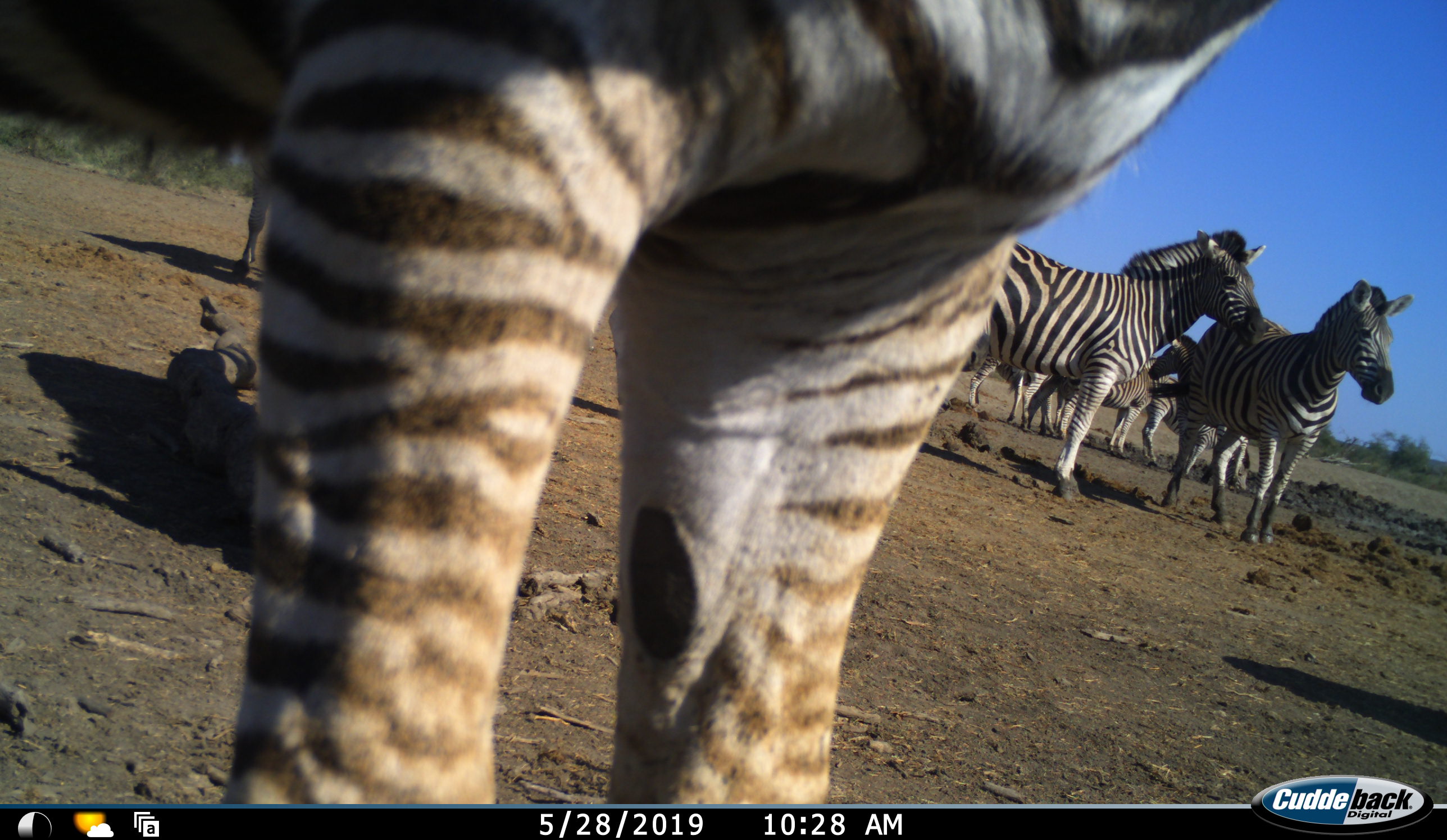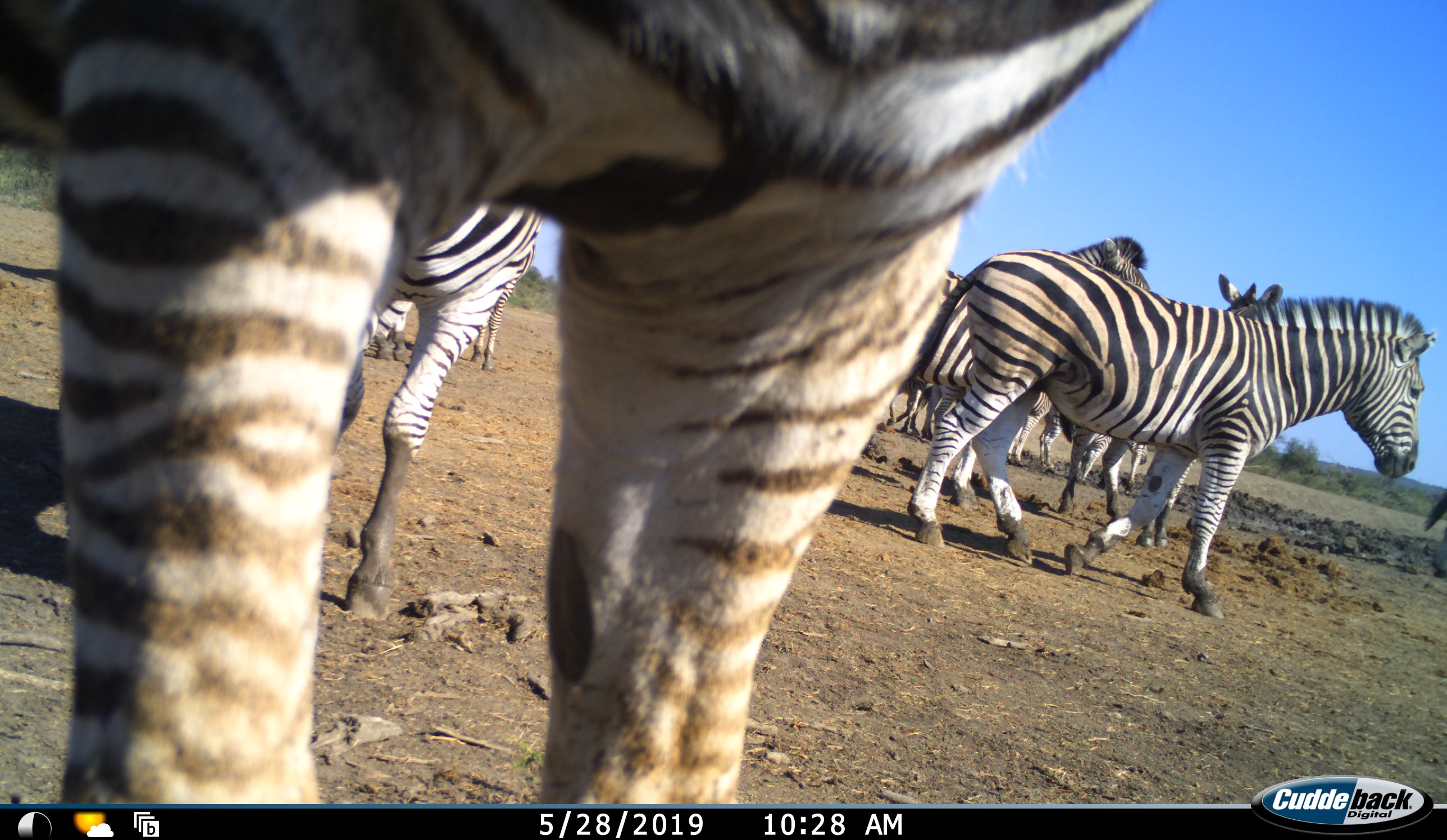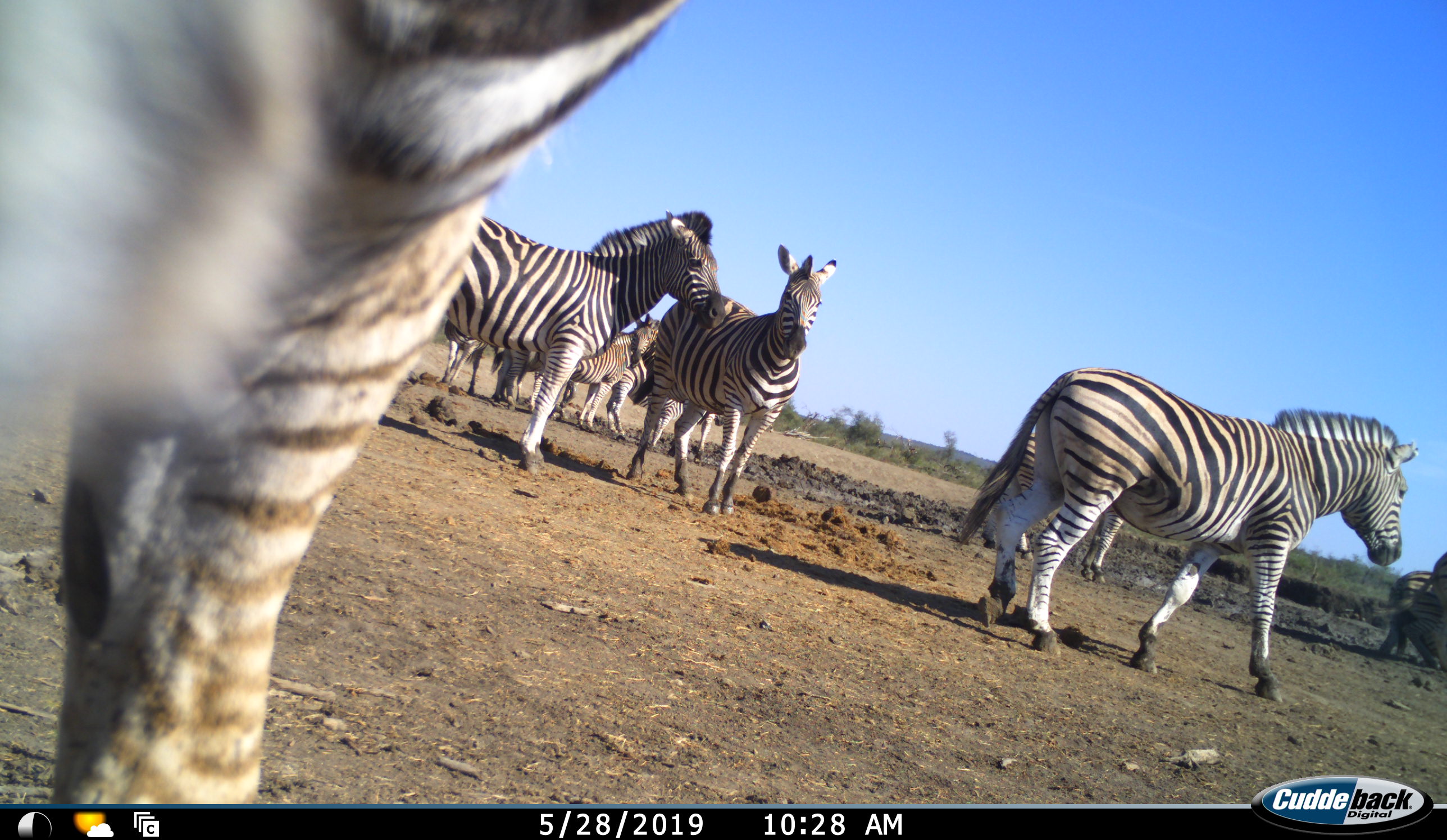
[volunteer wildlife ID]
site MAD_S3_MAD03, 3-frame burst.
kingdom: Animalia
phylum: Chordata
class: Mammalia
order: Perissodactyla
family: Equidae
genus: Equus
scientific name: Equus quagga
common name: plains zebra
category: zebraplains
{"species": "zebraplains (plains zebra) (Equus quagga)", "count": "11-50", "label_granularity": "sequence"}